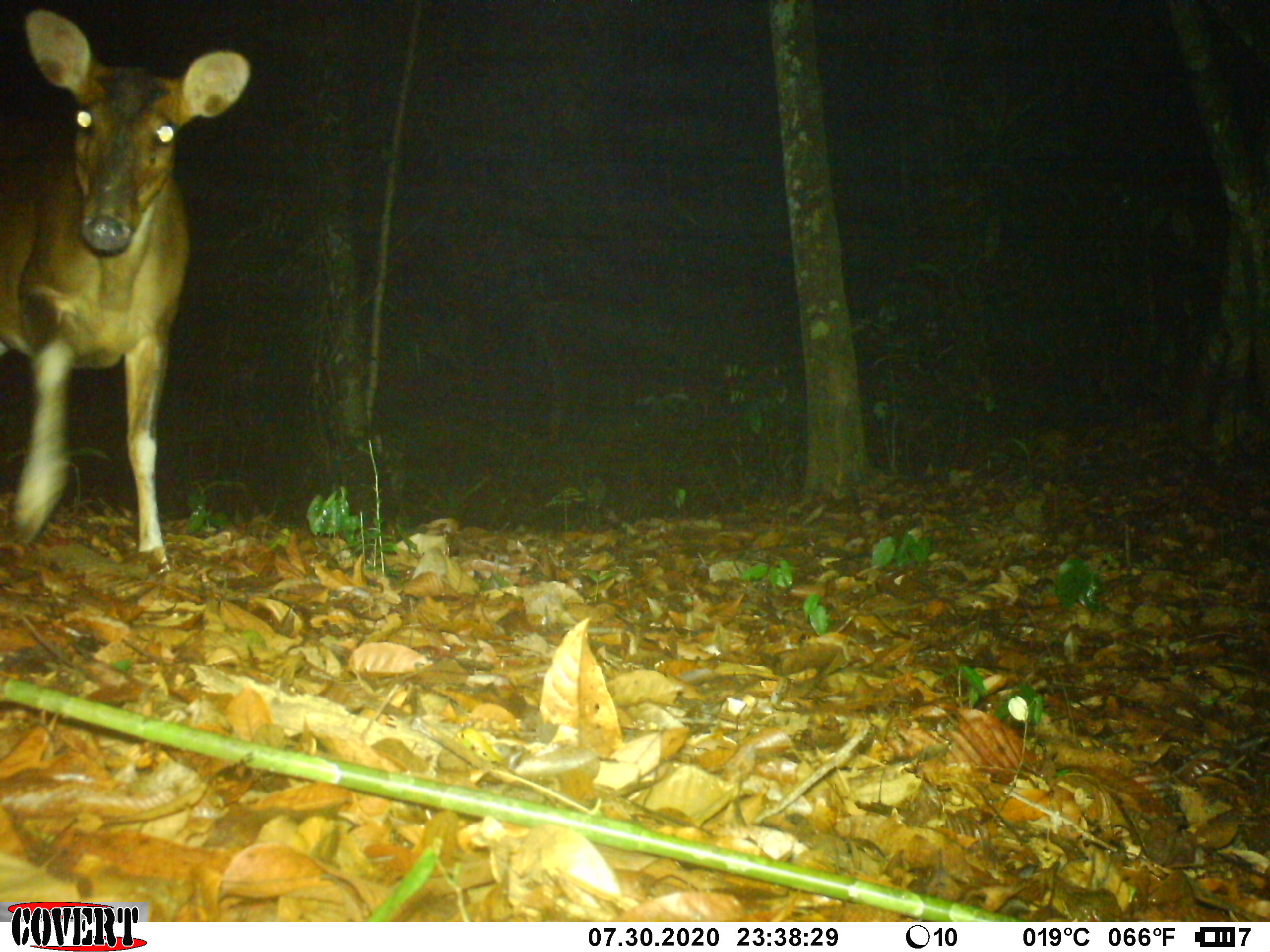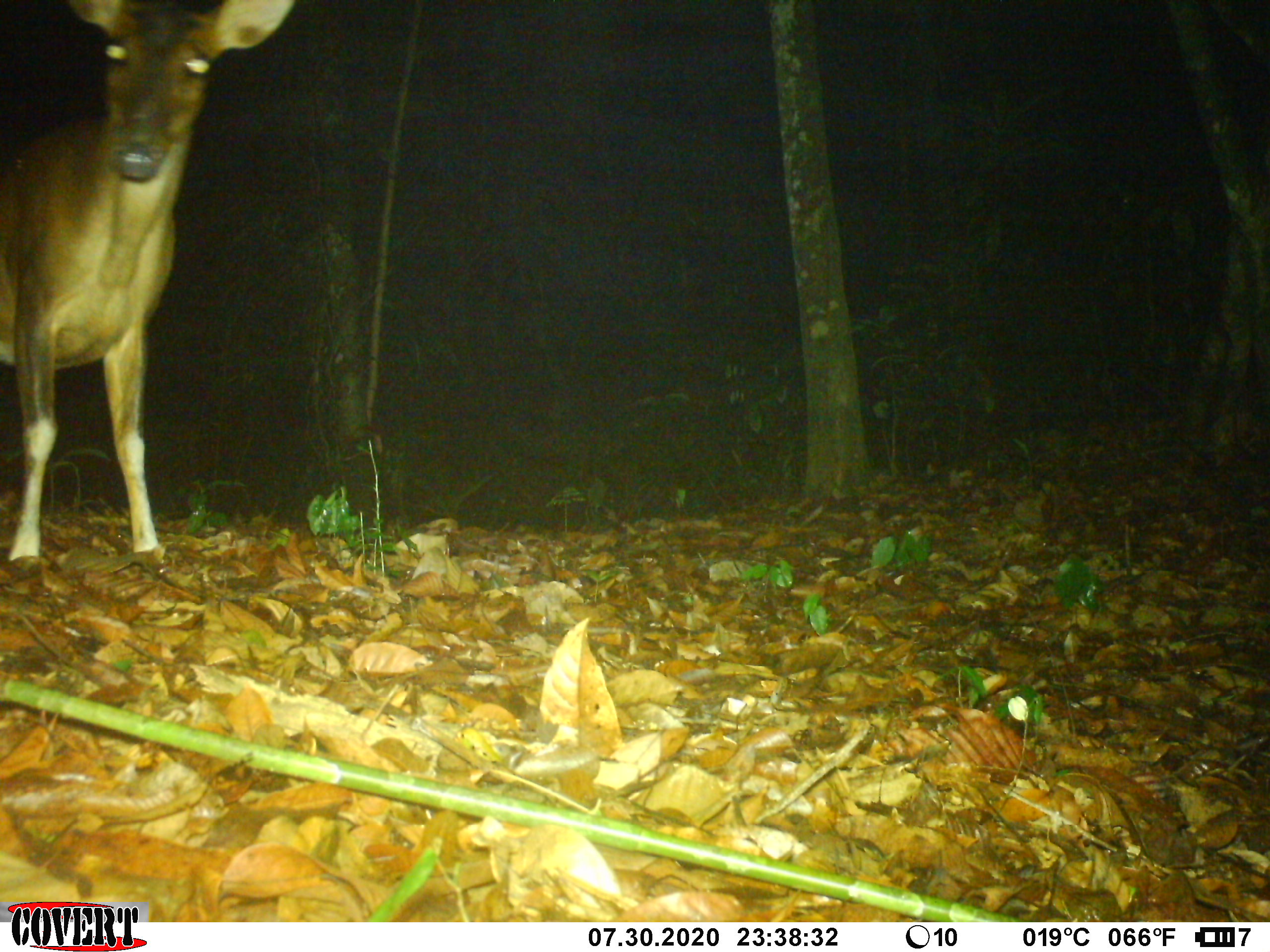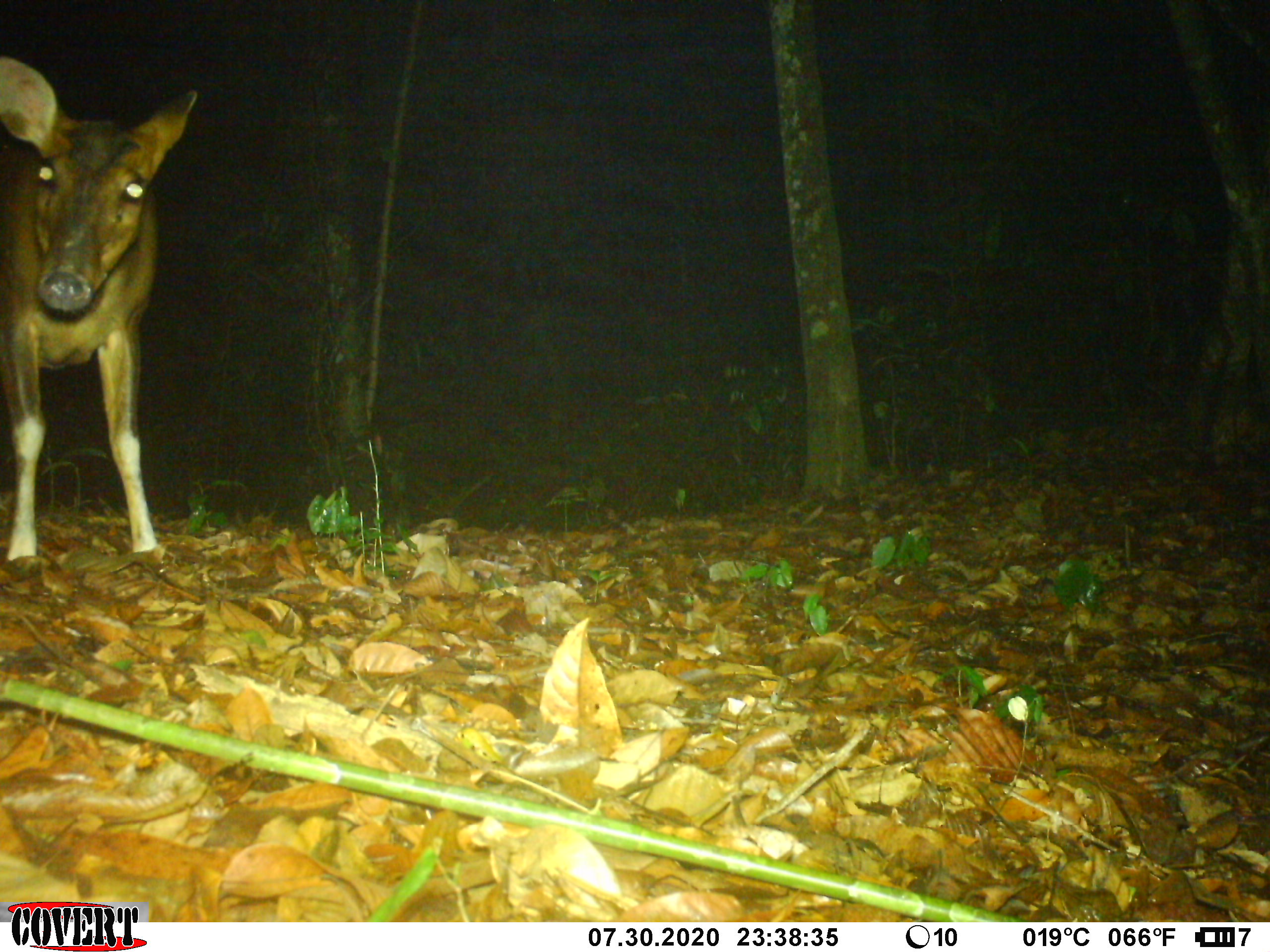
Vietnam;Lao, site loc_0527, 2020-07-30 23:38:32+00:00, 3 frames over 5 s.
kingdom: Animalia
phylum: Chordata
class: Mammalia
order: Artiodactyla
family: Cervidae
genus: Muntiacus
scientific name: Muntiacus vuquangensis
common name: large-antlered muntjac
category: large antlered muntjac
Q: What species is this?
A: Large antlered muntjac (large-antlered muntjac) (Muntiacus vuquangensis).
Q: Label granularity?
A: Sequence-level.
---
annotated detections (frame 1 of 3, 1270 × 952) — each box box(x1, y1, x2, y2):
large antlered muntjac: box(0, 7, 251, 577)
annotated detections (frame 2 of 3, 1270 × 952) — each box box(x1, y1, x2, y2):
large antlered muntjac: box(0, 0, 294, 561)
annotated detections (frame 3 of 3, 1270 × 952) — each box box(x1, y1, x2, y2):
large antlered muntjac: box(0, 52, 198, 572)